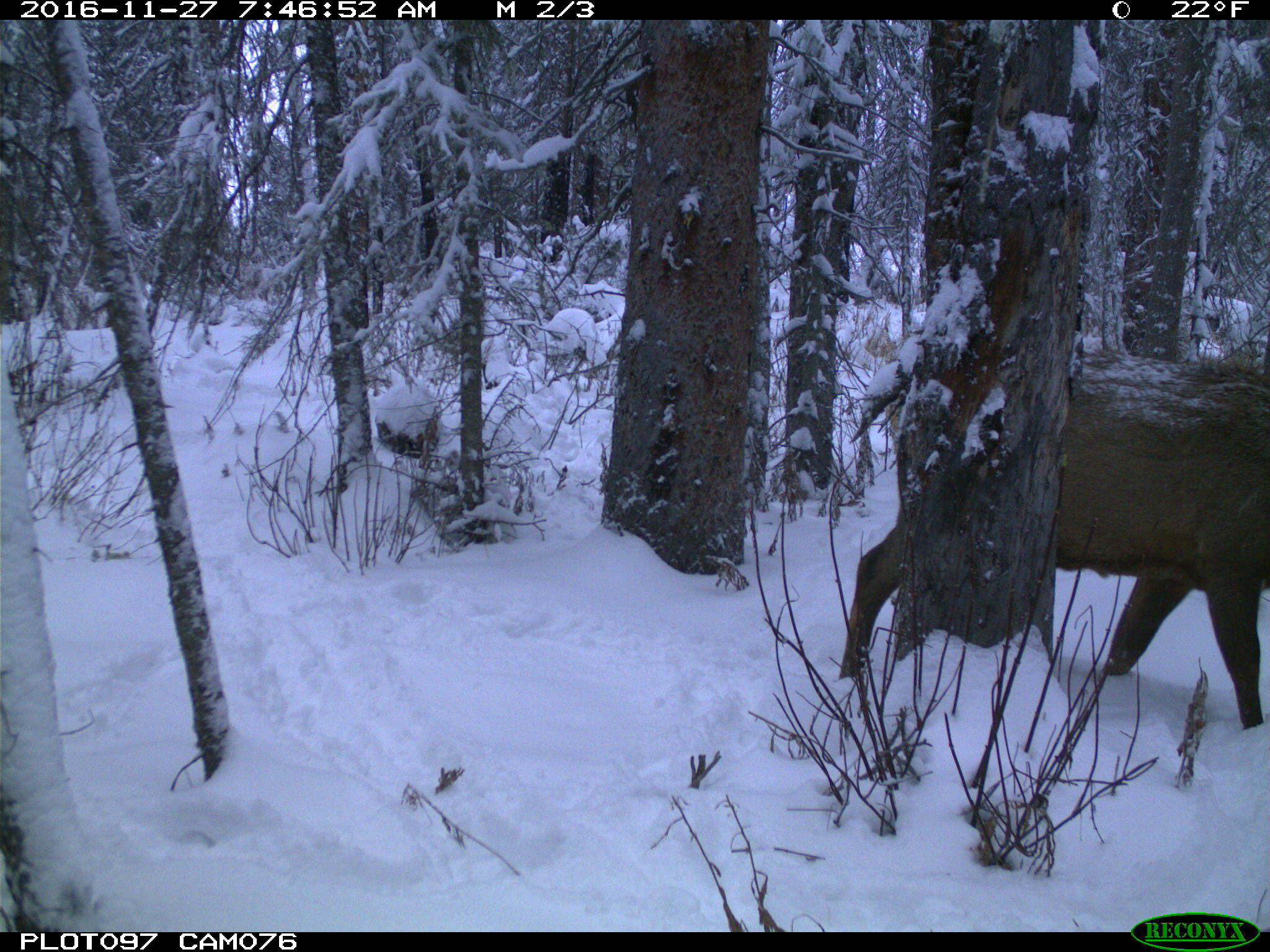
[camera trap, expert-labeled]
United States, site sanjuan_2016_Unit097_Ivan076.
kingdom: Animalia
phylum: Chordata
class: Mammalia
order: Artiodactyla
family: Cervidae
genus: Cervus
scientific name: Cervus elaphus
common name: red deer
Cervus elaphus (red deer).